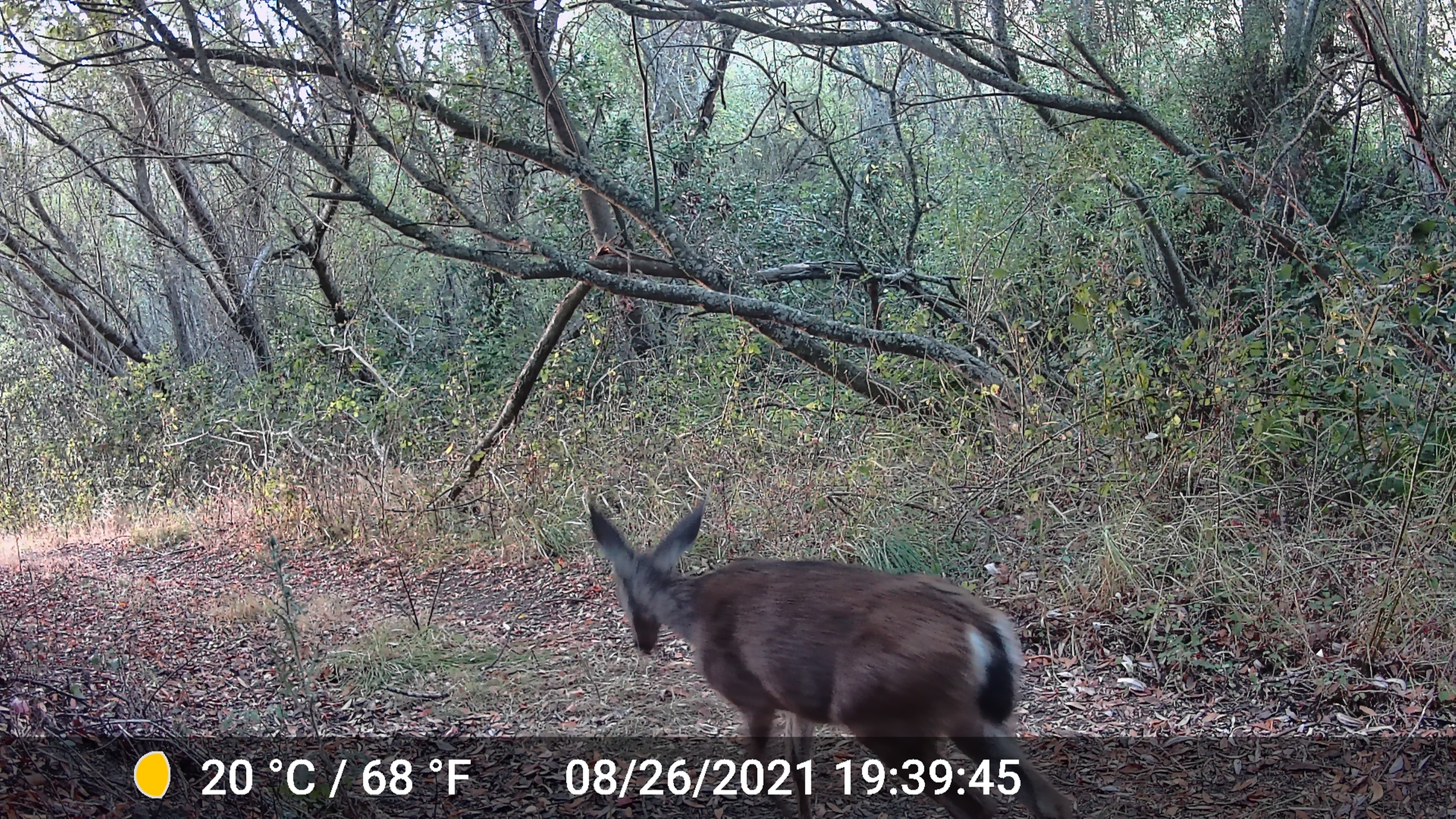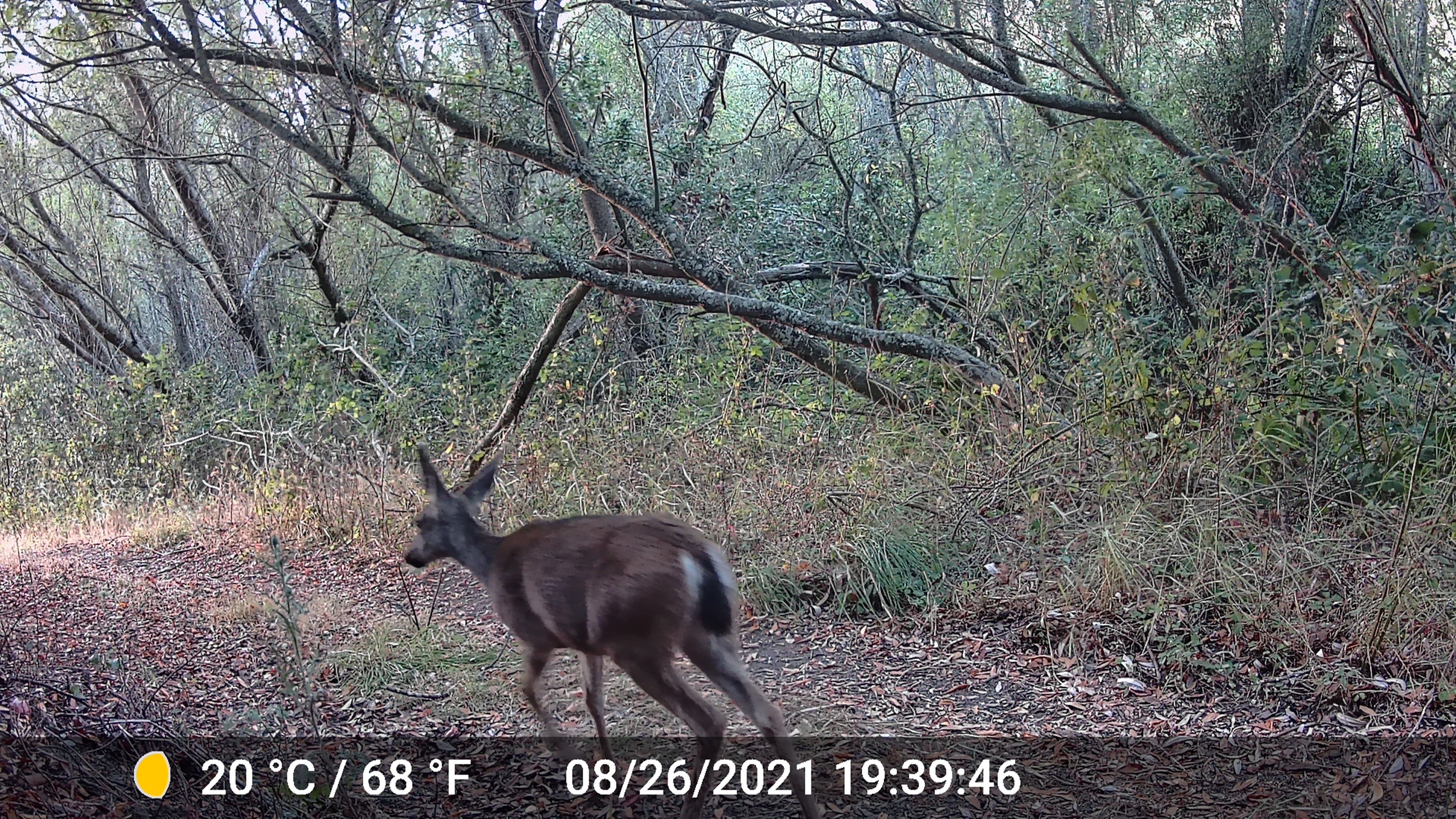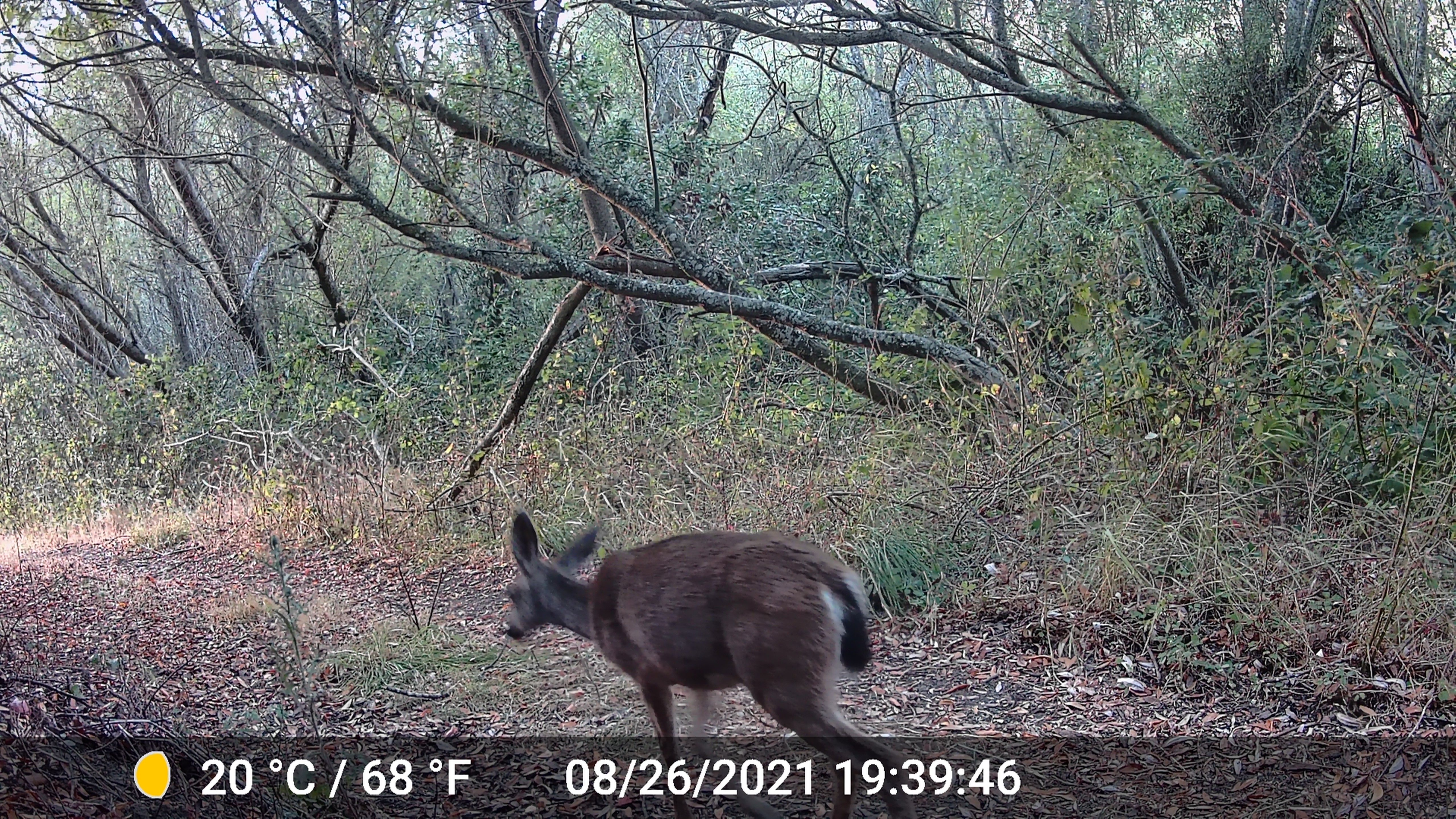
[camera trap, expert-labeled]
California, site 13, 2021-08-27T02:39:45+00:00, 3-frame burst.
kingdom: Animalia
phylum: Chordata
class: Mammalia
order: Artiodactyla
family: Cervidae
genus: Odocoileus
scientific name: Odocoileus hemionus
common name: mule deer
Mule deer (Odocoileus hemionus).